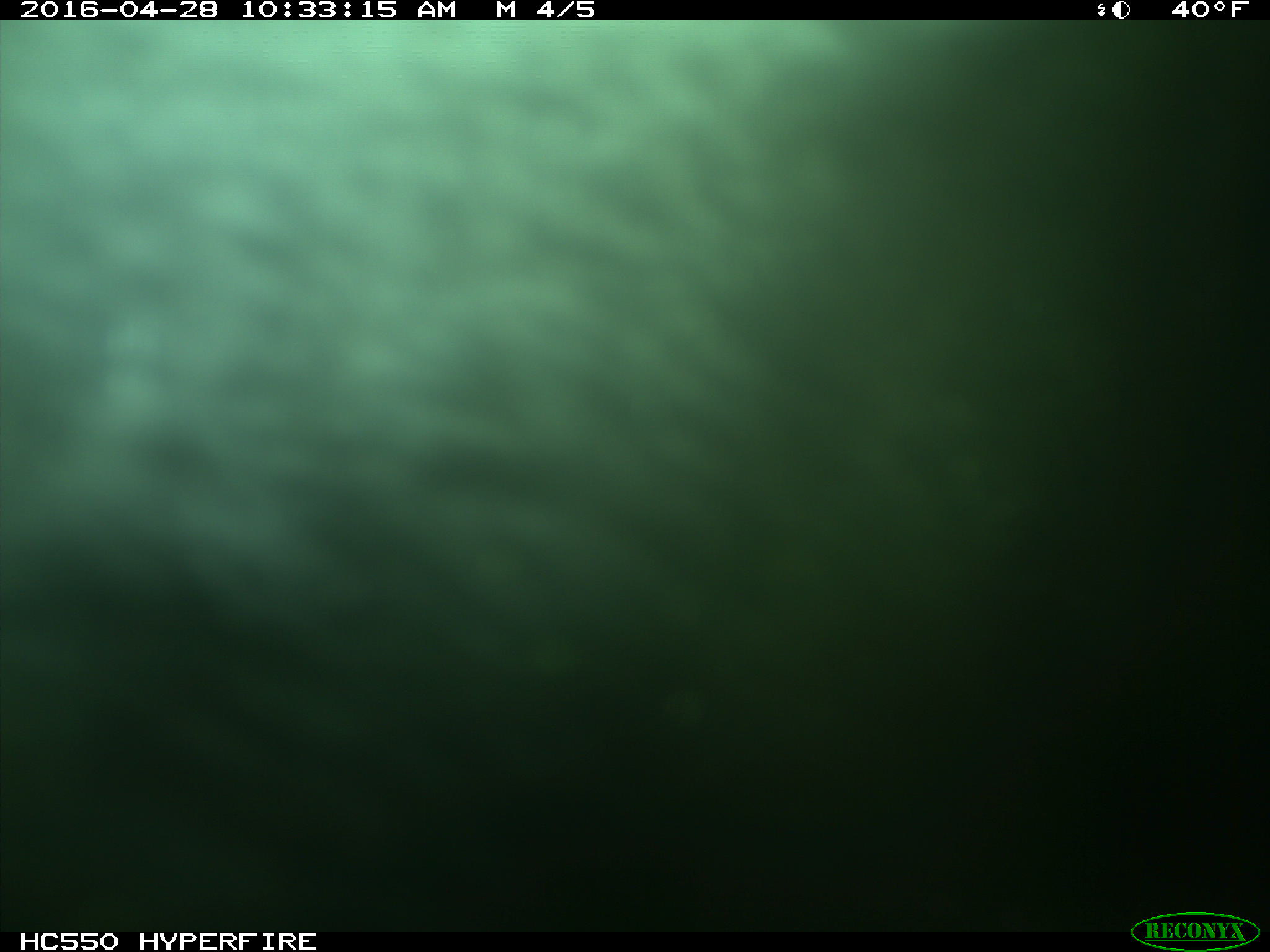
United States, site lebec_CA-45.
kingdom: Animalia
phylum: Chordata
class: Mammalia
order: Artiodactyla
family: Bovidae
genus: Bos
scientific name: Bos taurus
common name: domestic cow